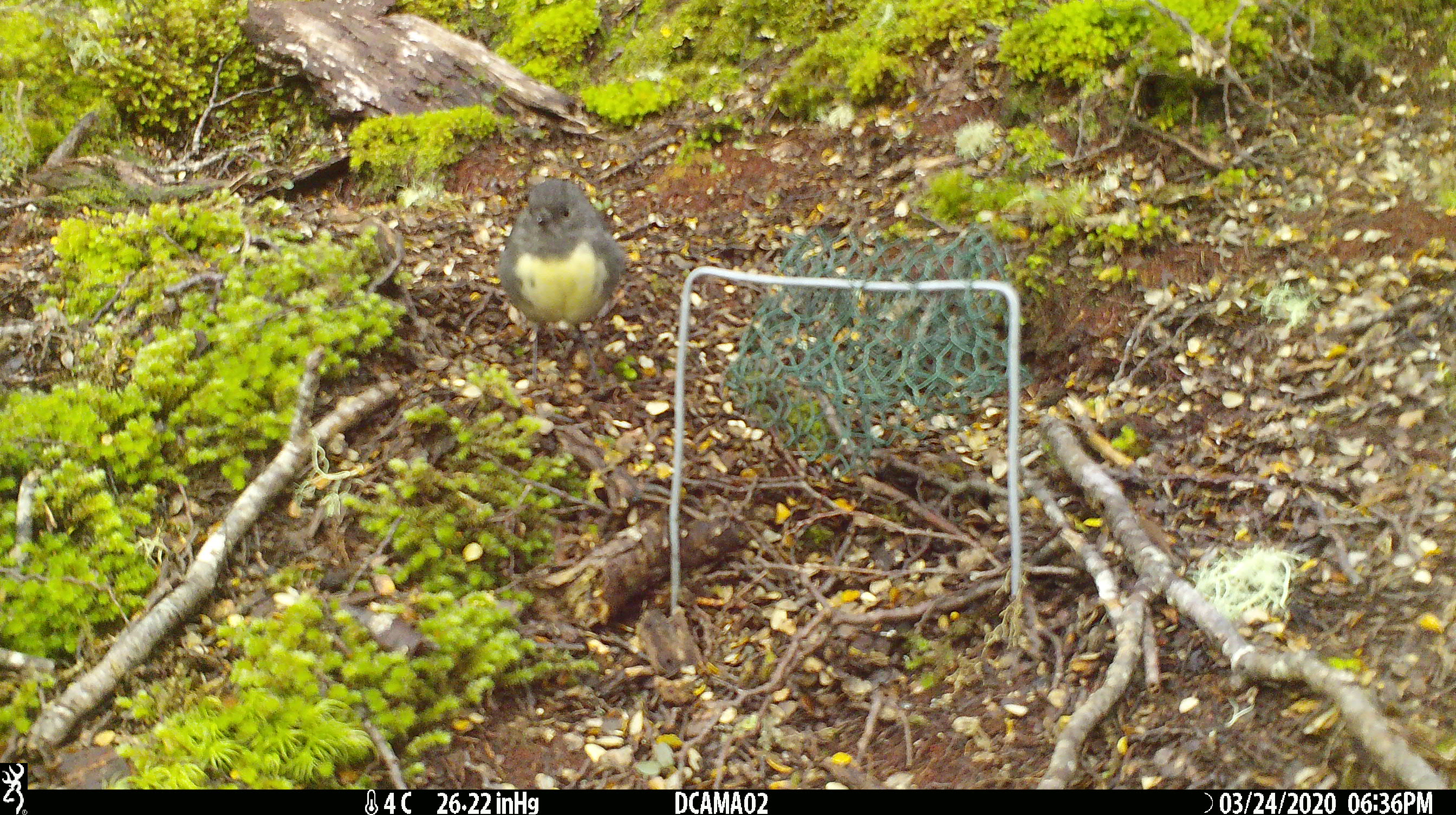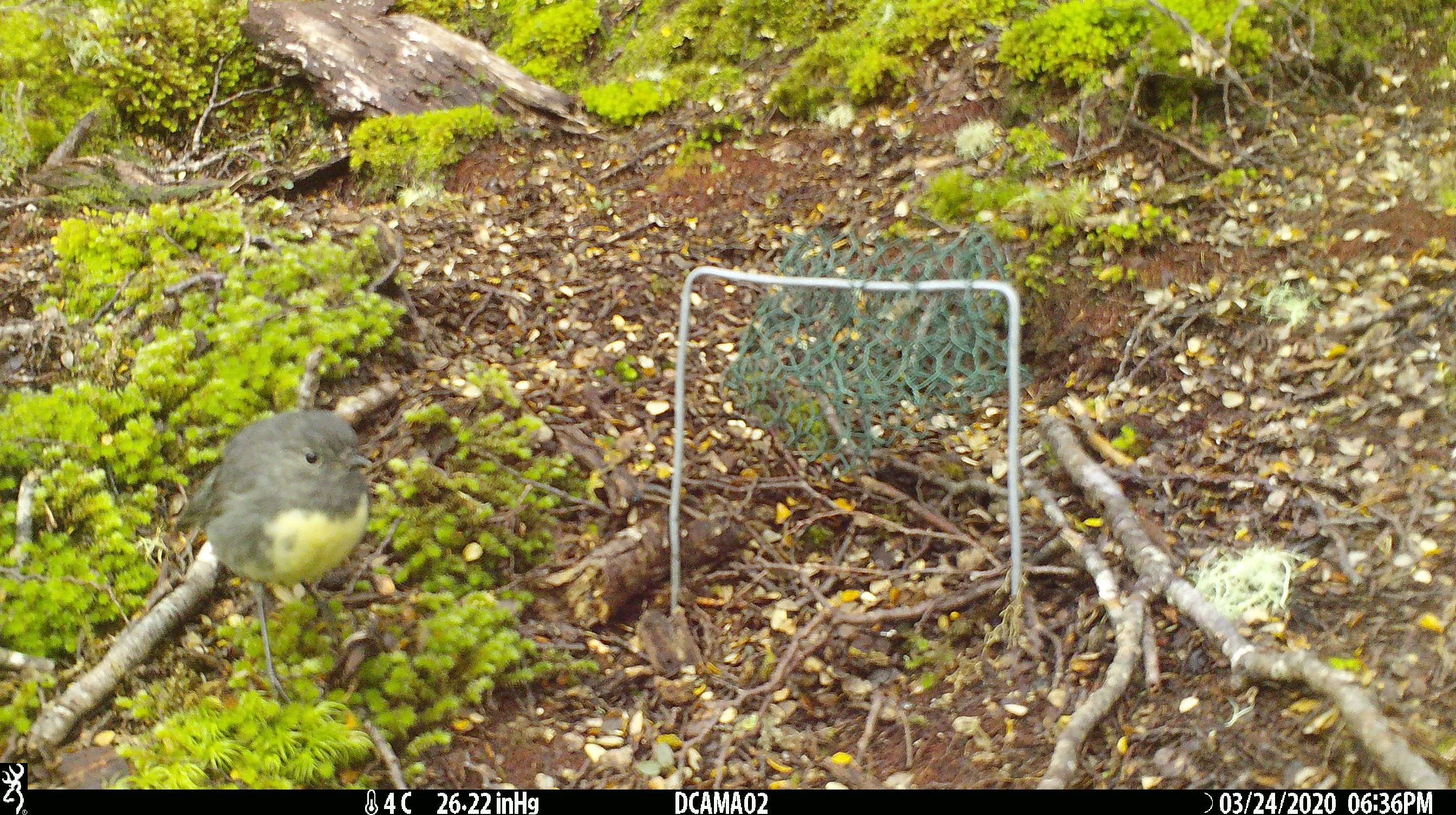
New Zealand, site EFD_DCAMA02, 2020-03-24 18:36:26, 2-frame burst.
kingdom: Animalia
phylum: Chordata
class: Aves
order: Passeriformes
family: Petroicidae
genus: Petroica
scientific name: Petroica australis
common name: new zealand robin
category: robin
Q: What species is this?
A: Robin (new zealand robin) (Petroica australis).